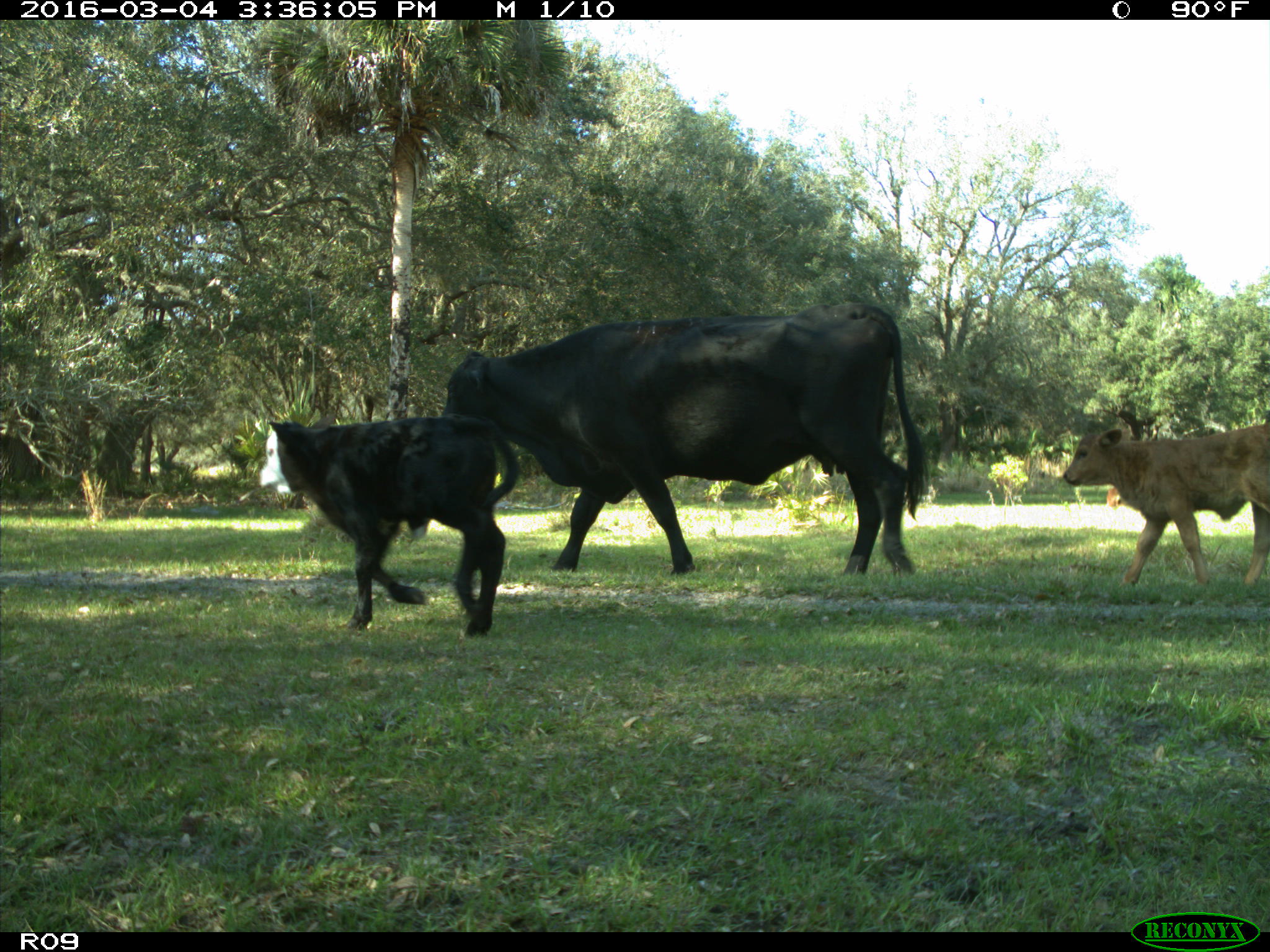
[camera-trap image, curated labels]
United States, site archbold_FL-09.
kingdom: Animalia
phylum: Chordata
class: Mammalia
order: Artiodactyla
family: Bovidae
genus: Bos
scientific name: Bos taurus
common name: domestic cow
Bos taurus (domestic cow).